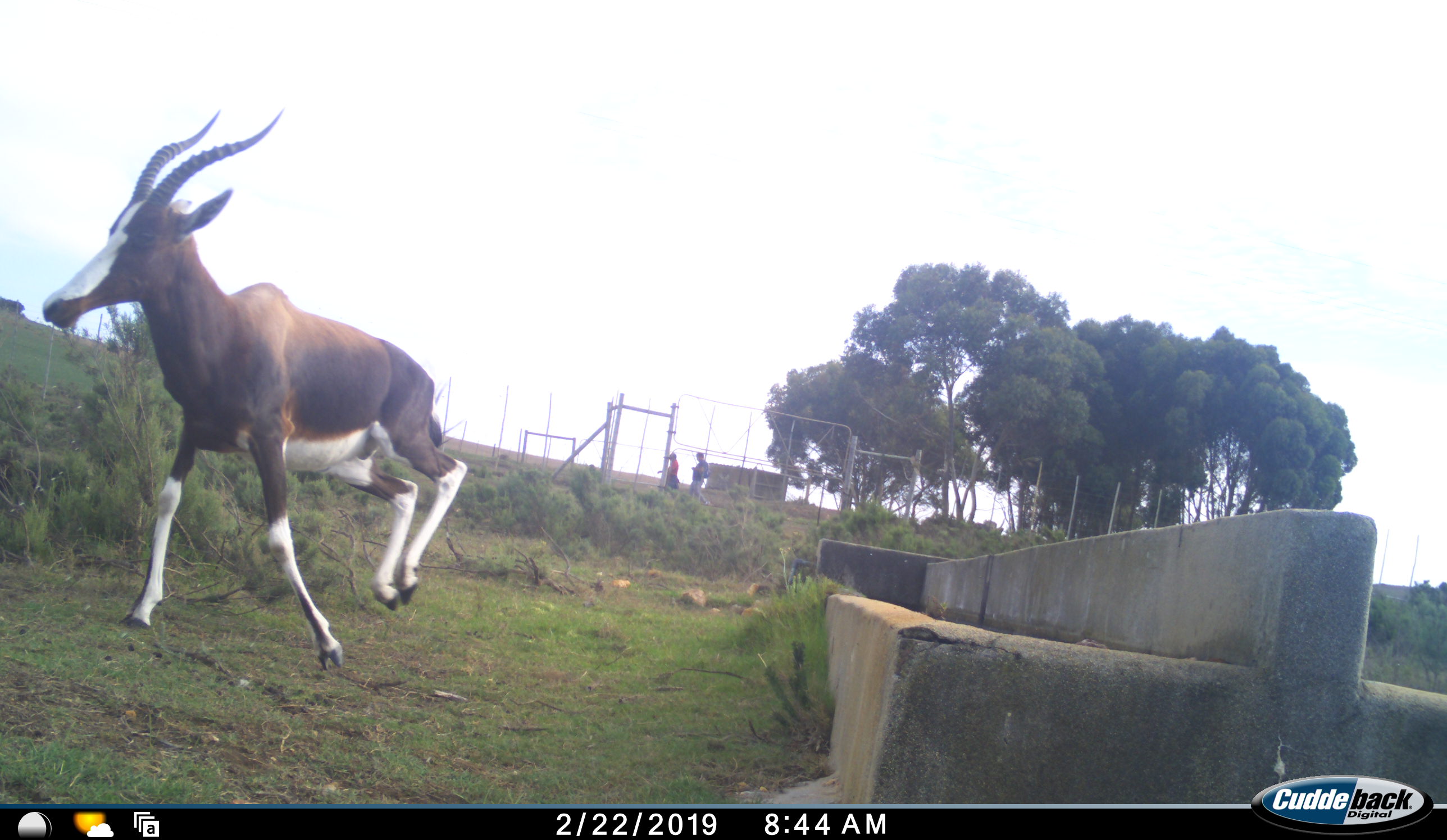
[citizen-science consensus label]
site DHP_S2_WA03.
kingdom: Animalia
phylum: Chordata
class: Mammalia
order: Artiodactyla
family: Bovidae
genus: Damaliscus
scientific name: Damaliscus pygargus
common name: bontebok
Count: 1.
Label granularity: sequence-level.